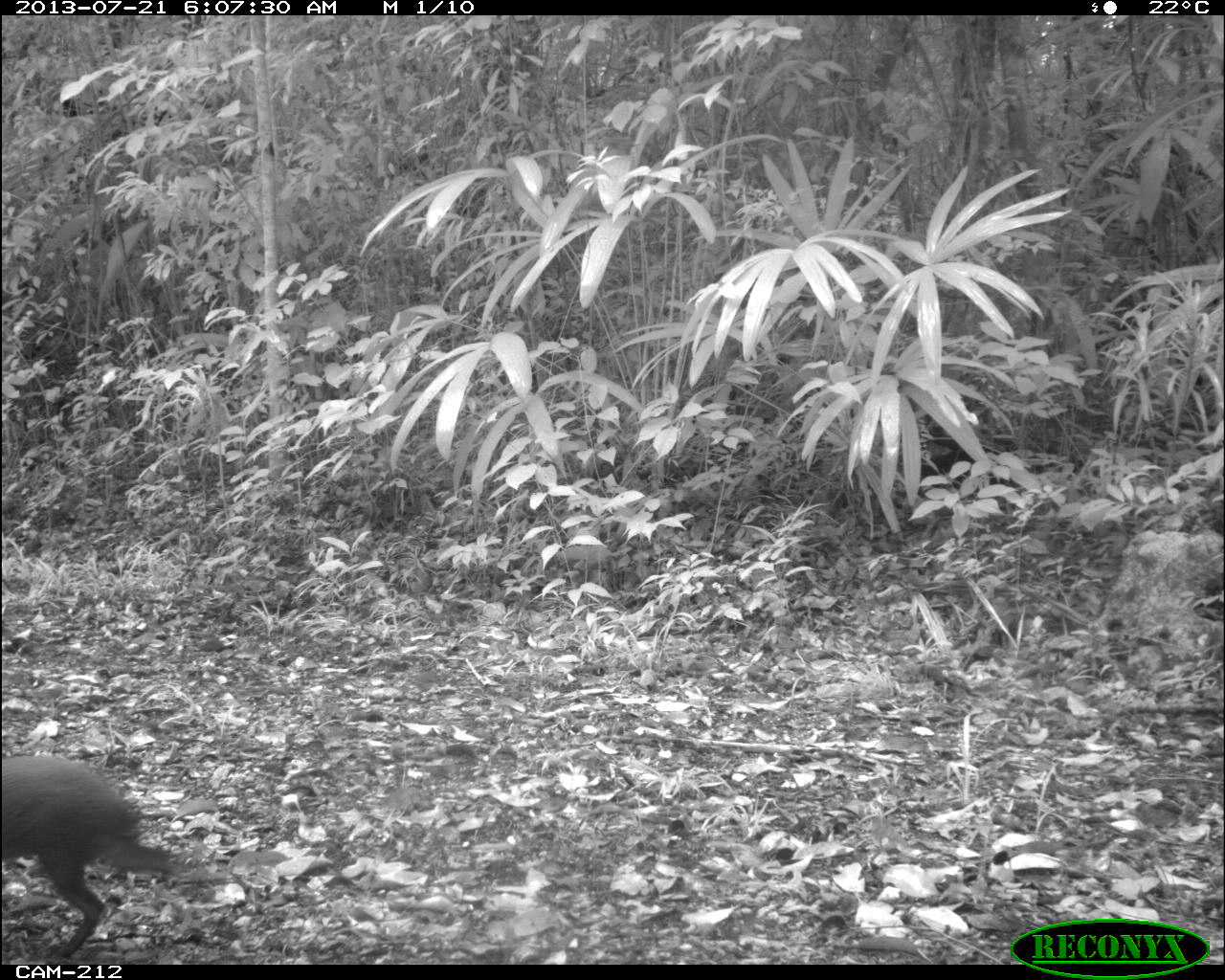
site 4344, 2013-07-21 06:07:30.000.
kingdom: Animalia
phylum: Chordata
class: Mammalia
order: Rodentia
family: Dasyproctidae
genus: Dasyprocta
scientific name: Dasyprocta punctata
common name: central american agouti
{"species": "Dasyprocta punctata (central american agouti)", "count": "1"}